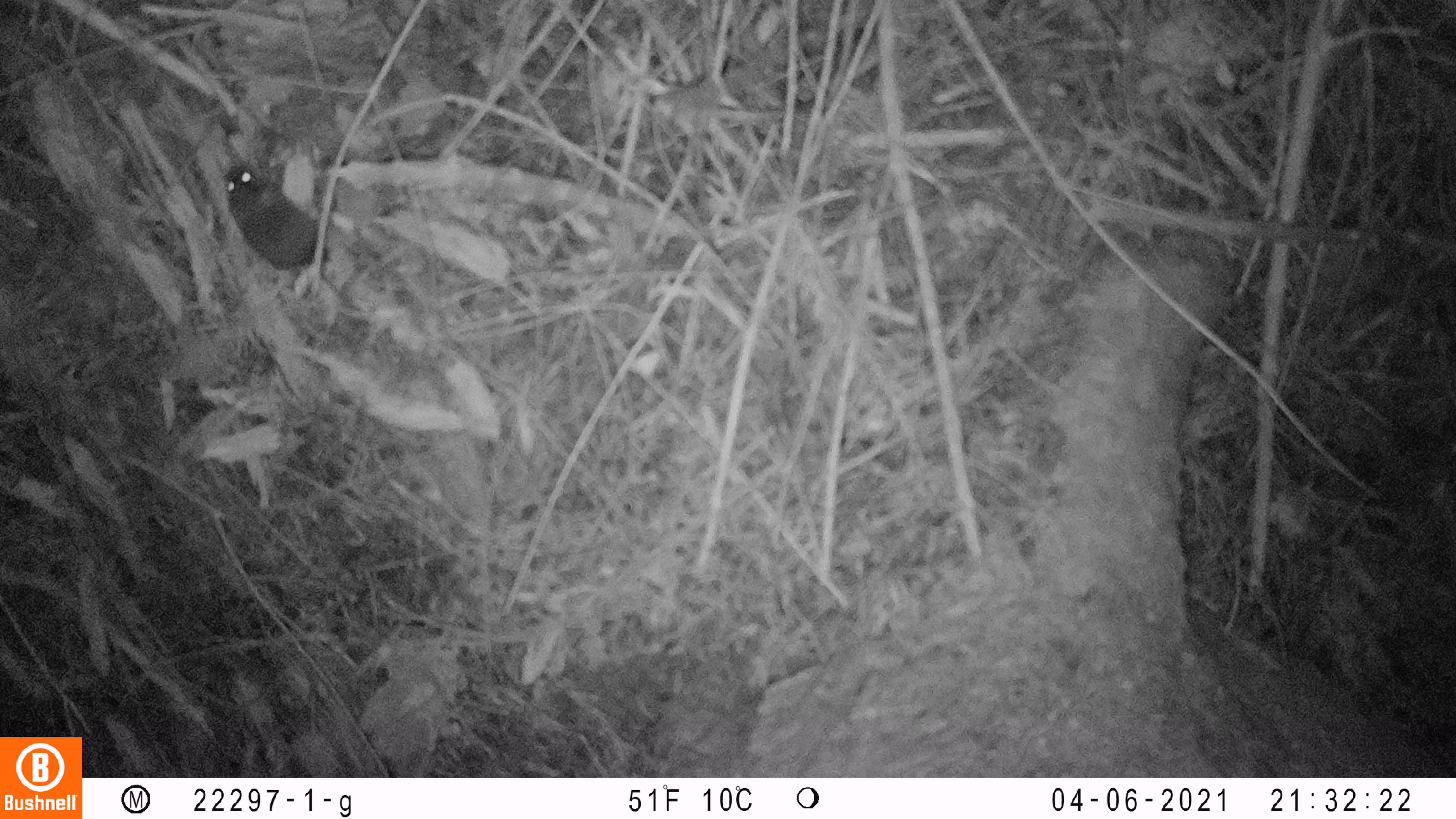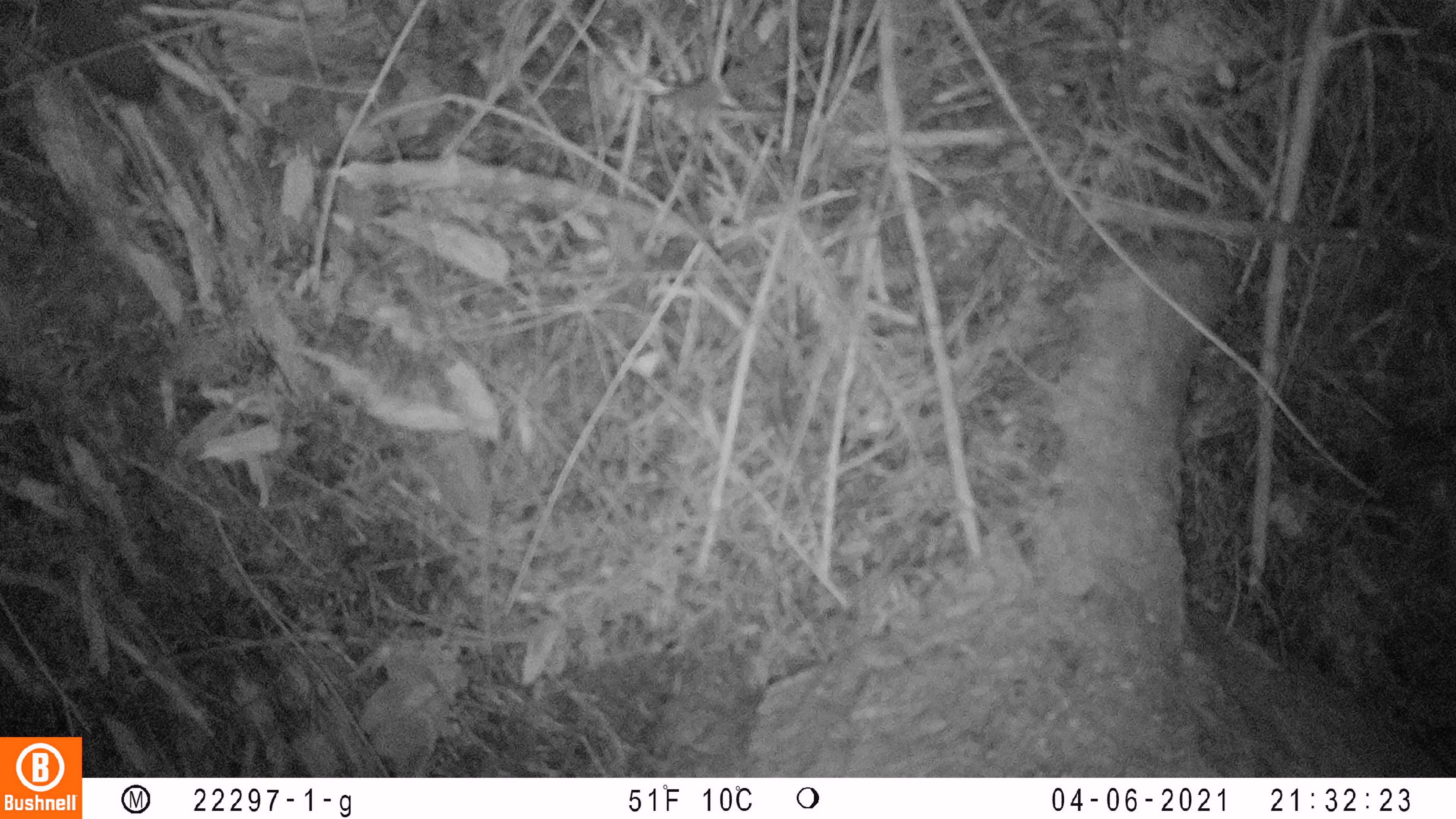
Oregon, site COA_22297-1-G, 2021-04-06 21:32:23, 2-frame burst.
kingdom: Animalia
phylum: Chordata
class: Mammalia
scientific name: Mammalia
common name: small mammal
Small mammal (Mammalia).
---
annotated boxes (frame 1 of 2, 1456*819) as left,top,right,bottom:
small mammal: 187,129,424,357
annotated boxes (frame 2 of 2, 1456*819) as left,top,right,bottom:
small mammal: 21,0,227,187